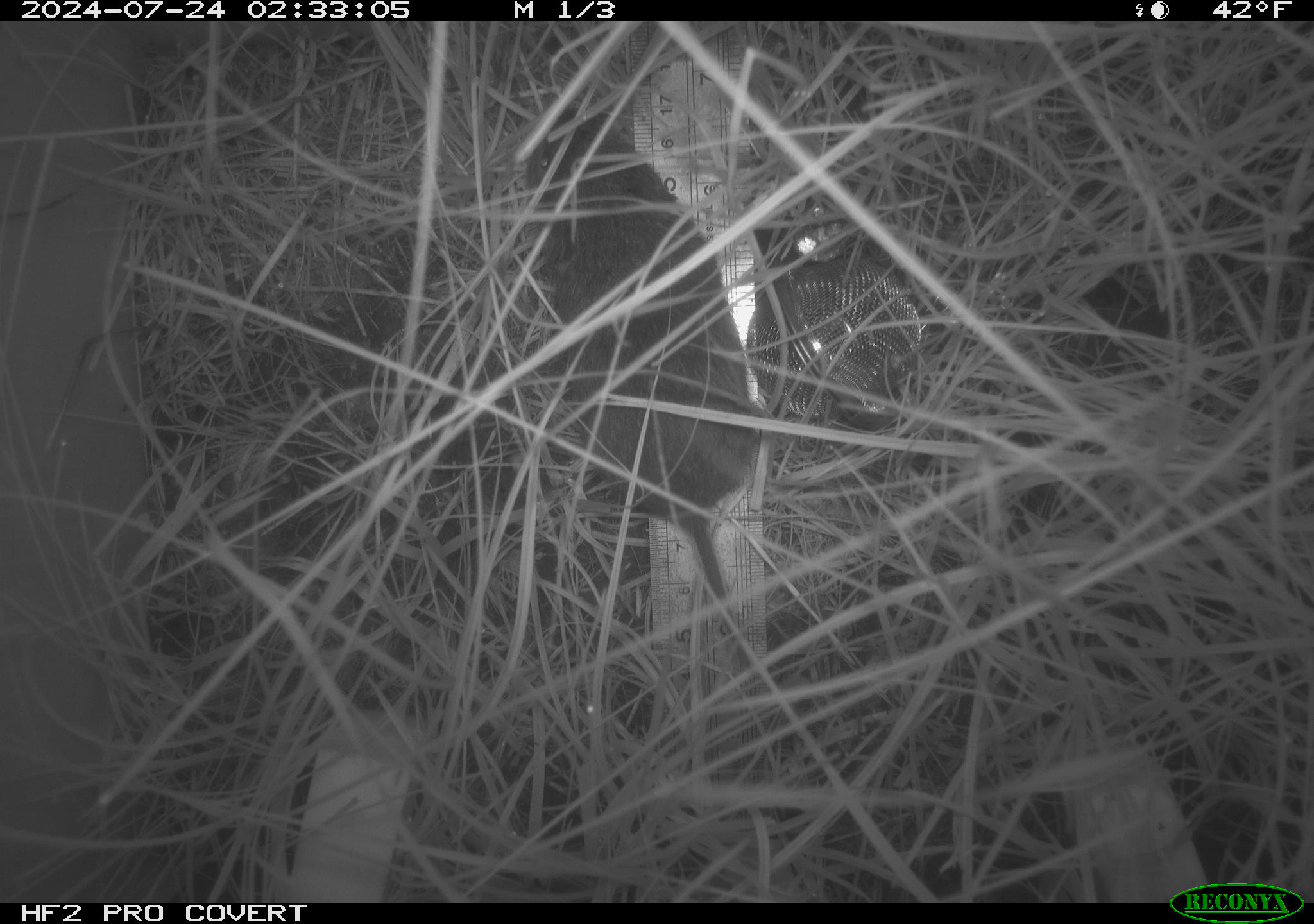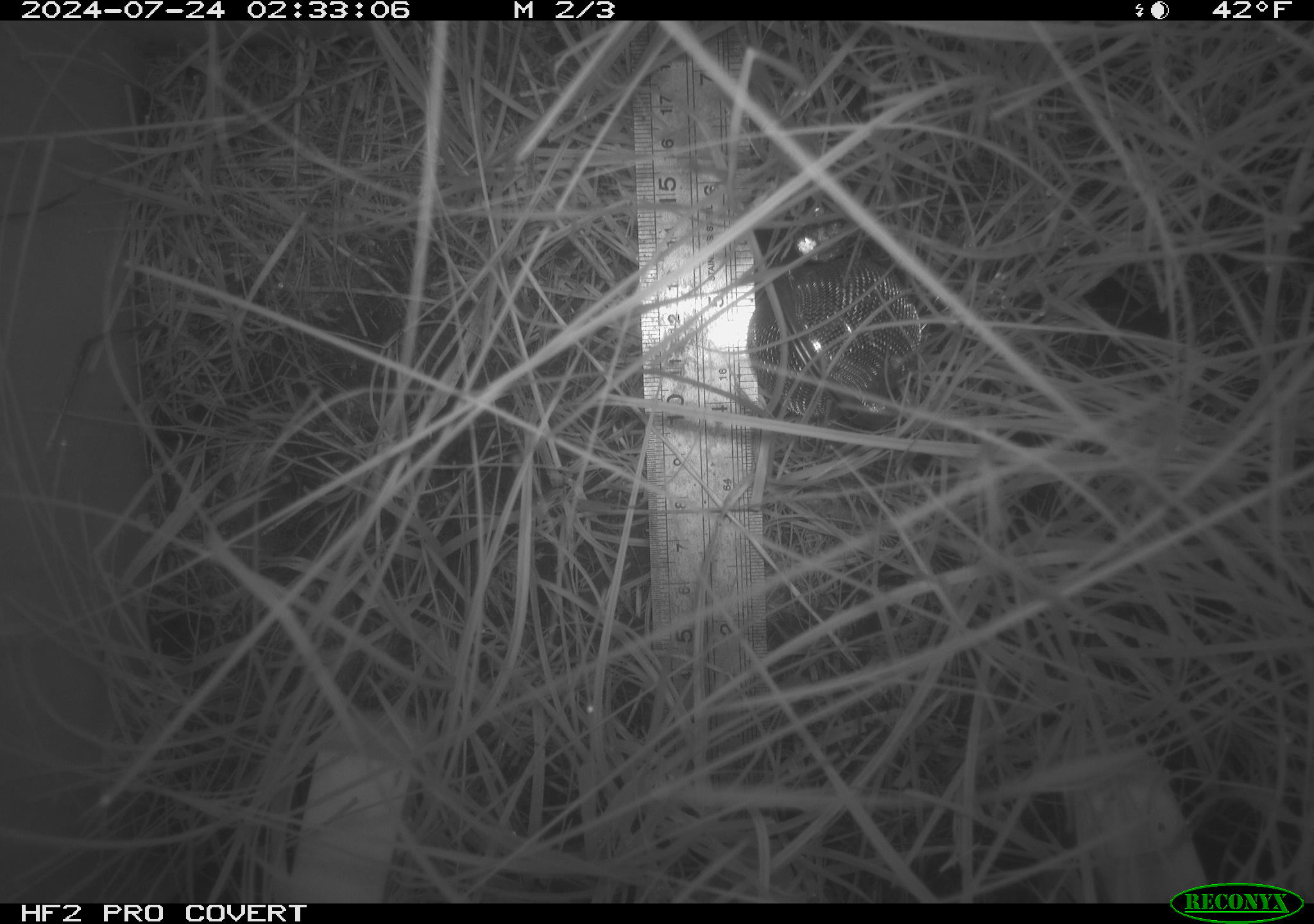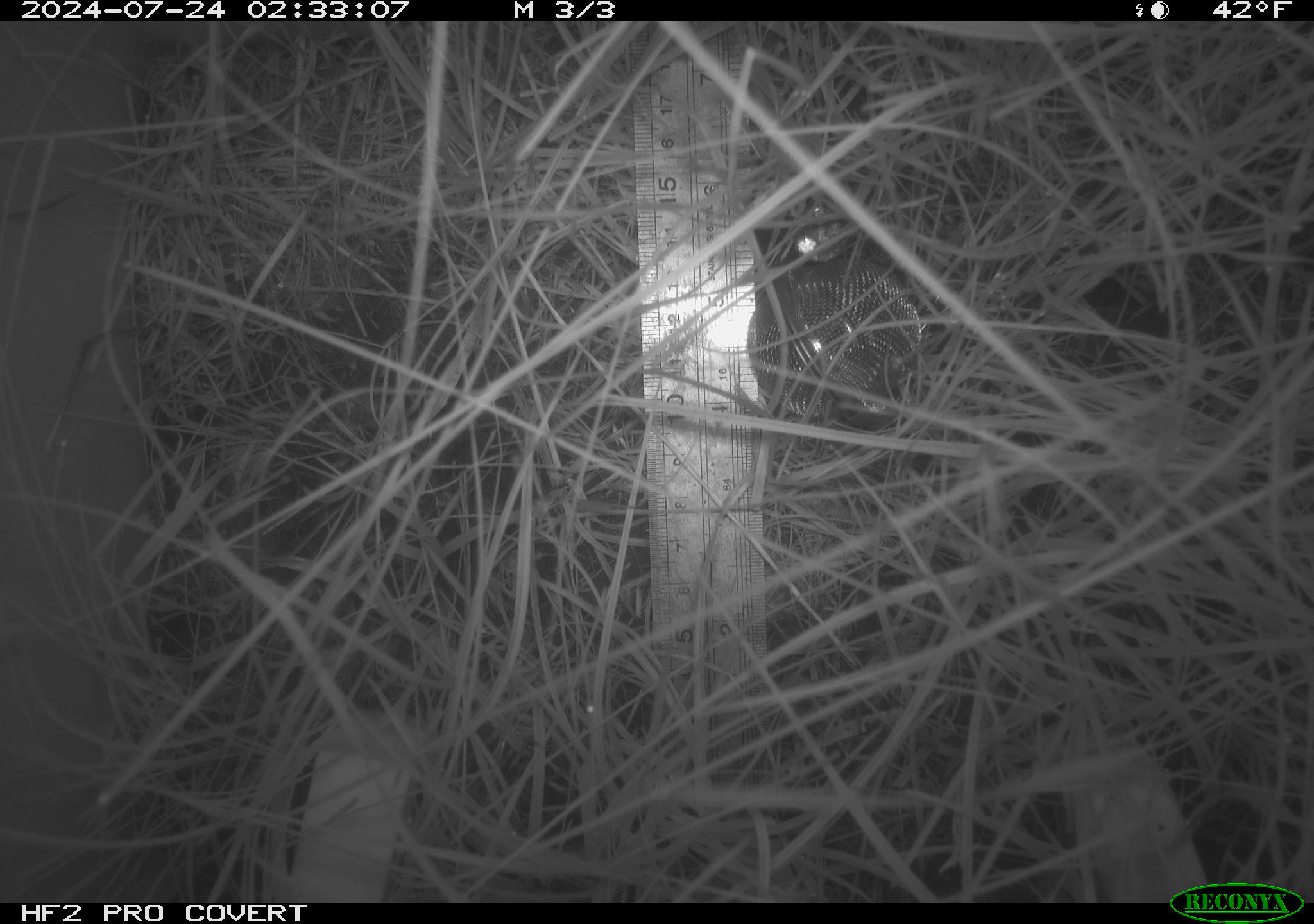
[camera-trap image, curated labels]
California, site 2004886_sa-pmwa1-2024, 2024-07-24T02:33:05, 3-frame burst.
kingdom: Animalia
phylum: Chordata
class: Mammalia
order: Rodentia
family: Cricetidae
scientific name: Arvicolinae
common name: voles, lemmings, and muskrats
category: arvicolinae subfamily